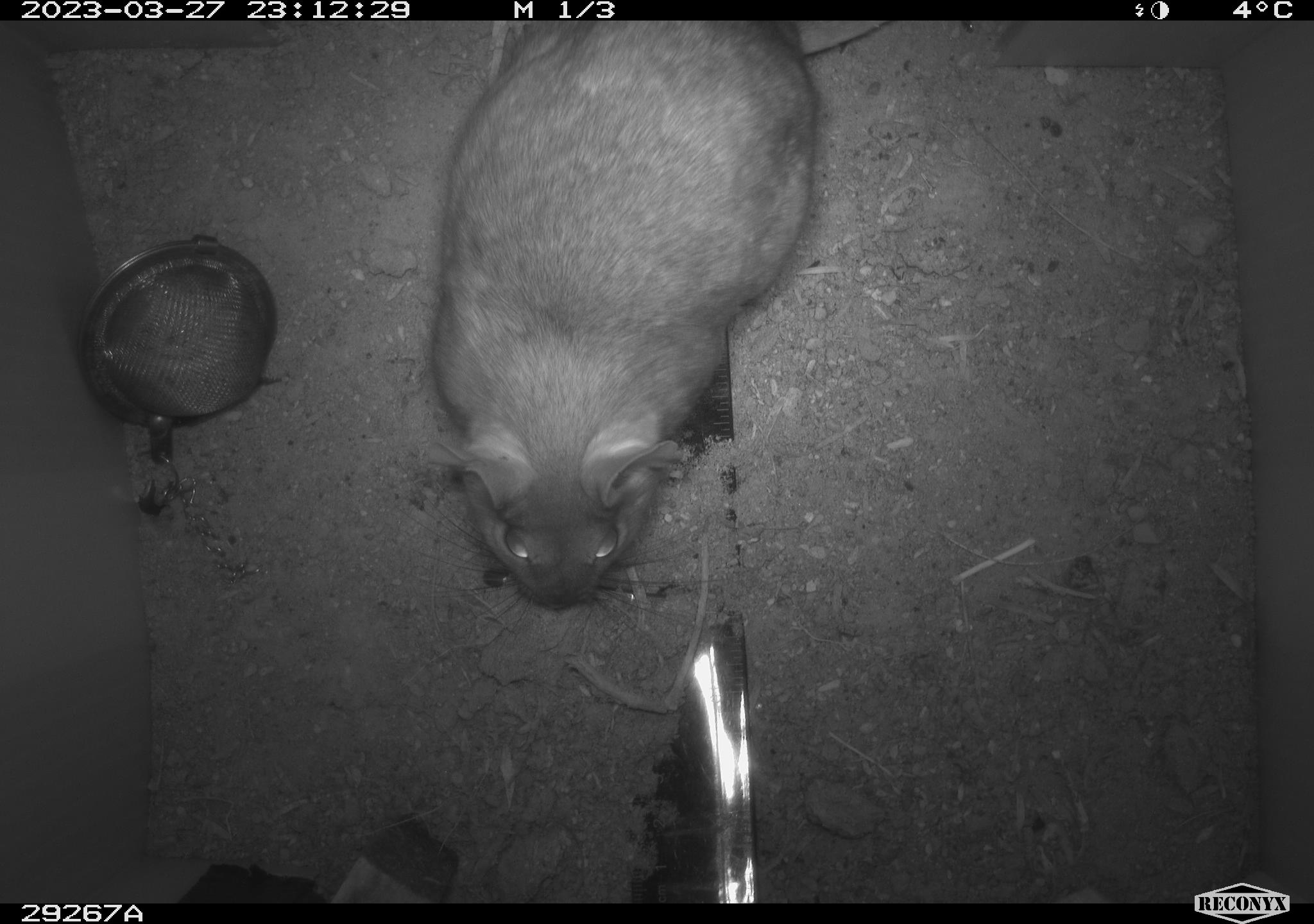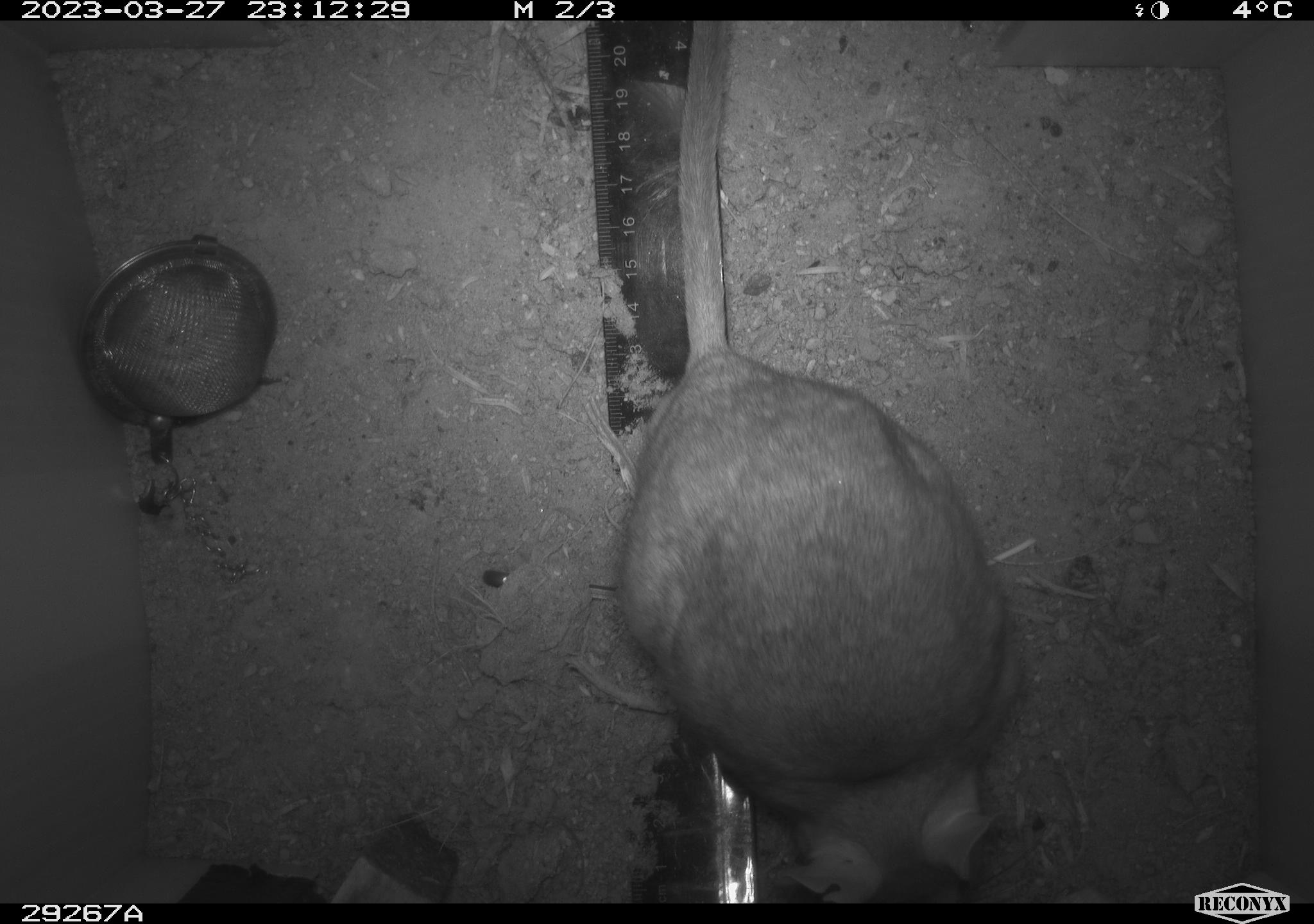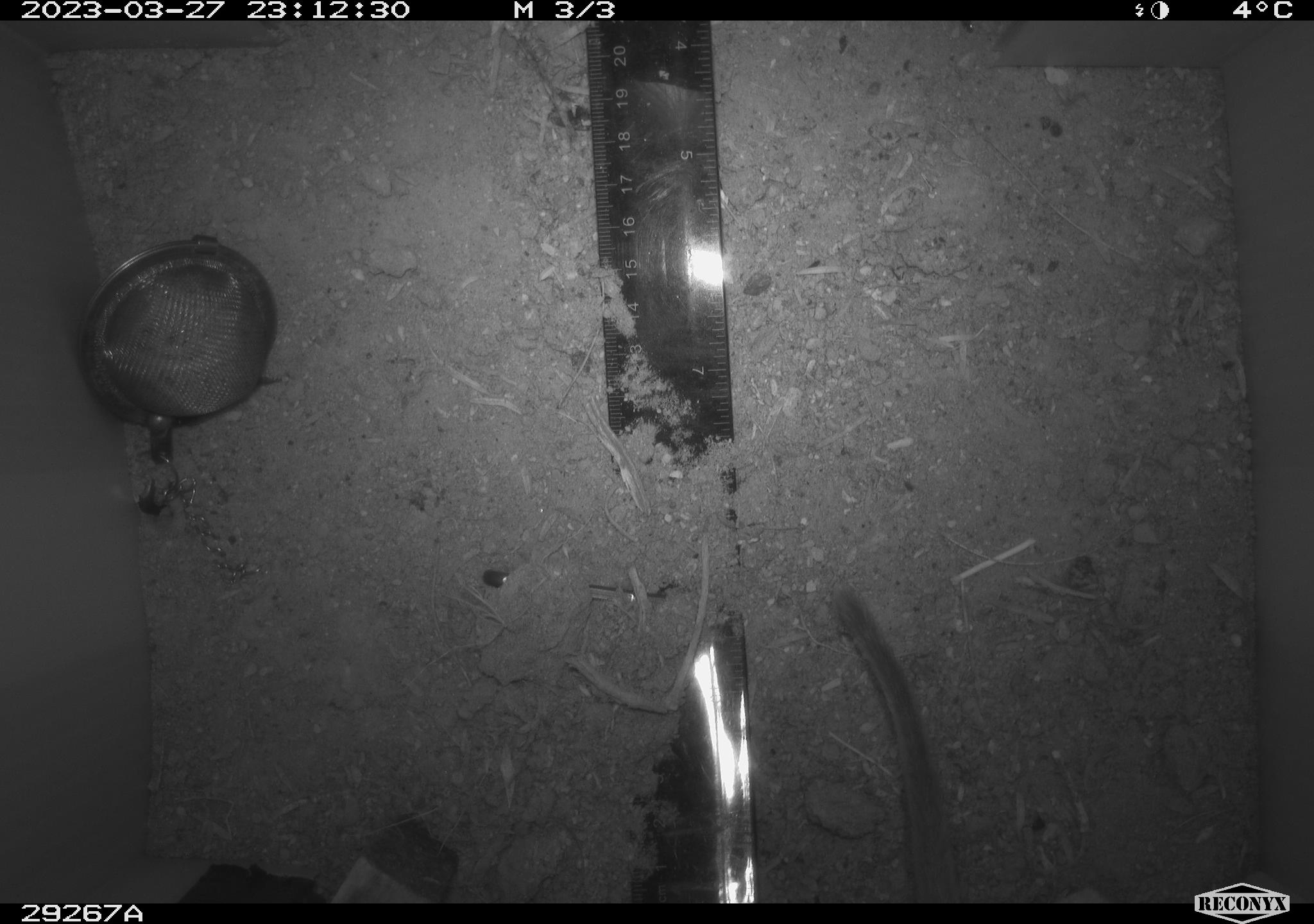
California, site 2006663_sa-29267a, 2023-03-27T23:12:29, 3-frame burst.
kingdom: Animalia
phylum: Chordata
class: Mammalia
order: Rodentia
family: Cricetidae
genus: Neotoma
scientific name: Neotoma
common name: pack rat or woodrat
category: neotoma species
Neotoma species (pack rat or woodrat) (Neotoma).